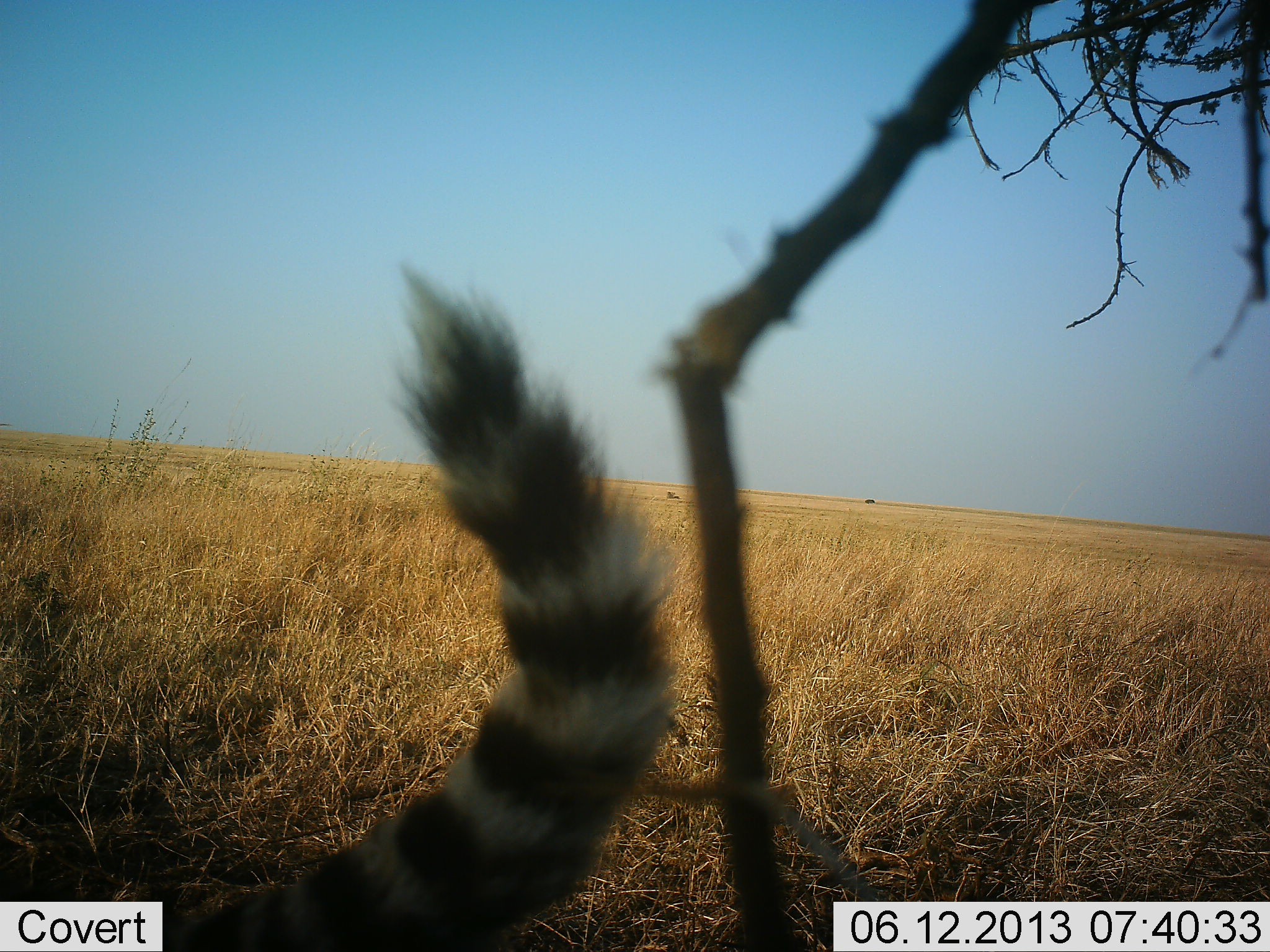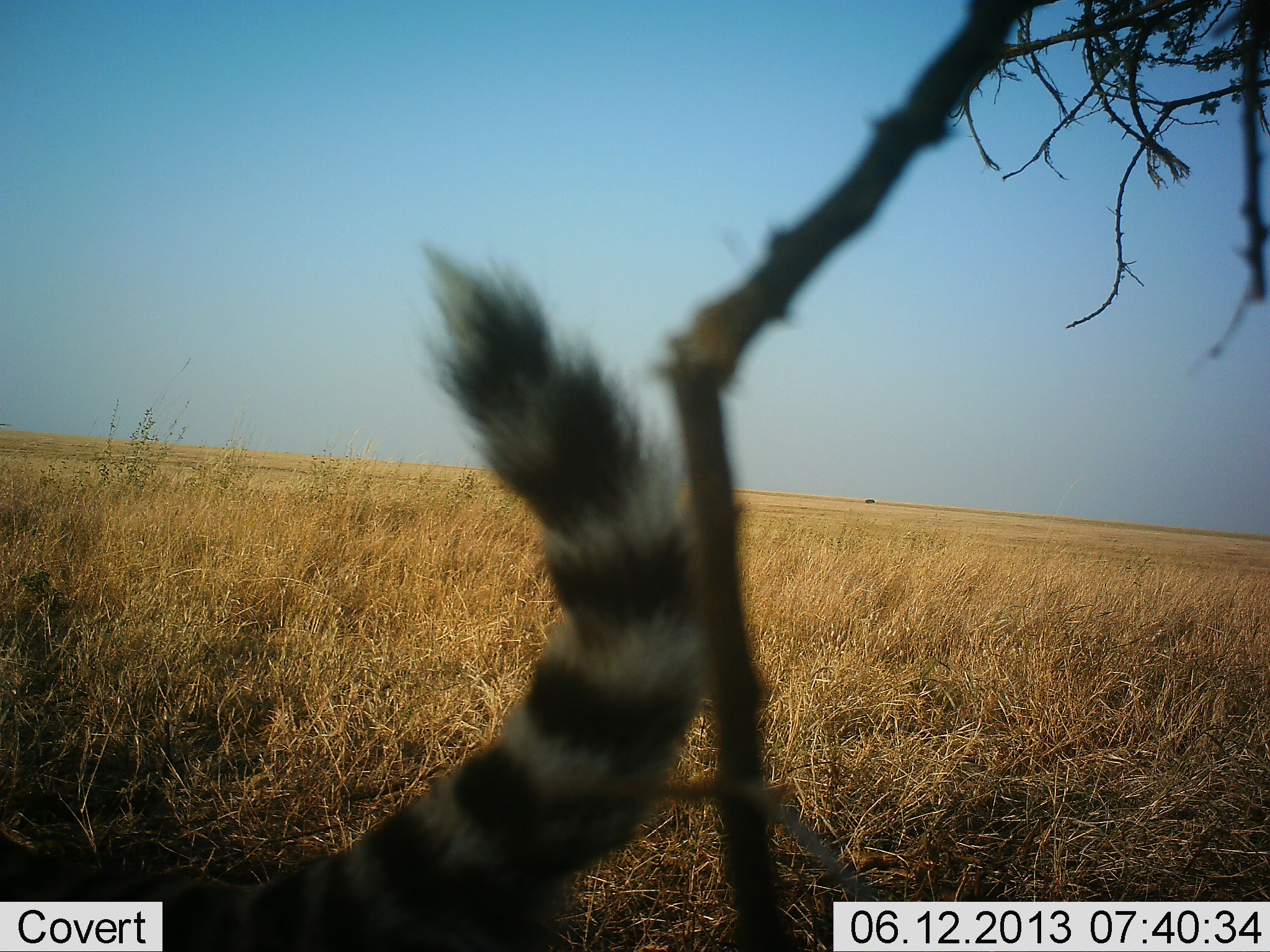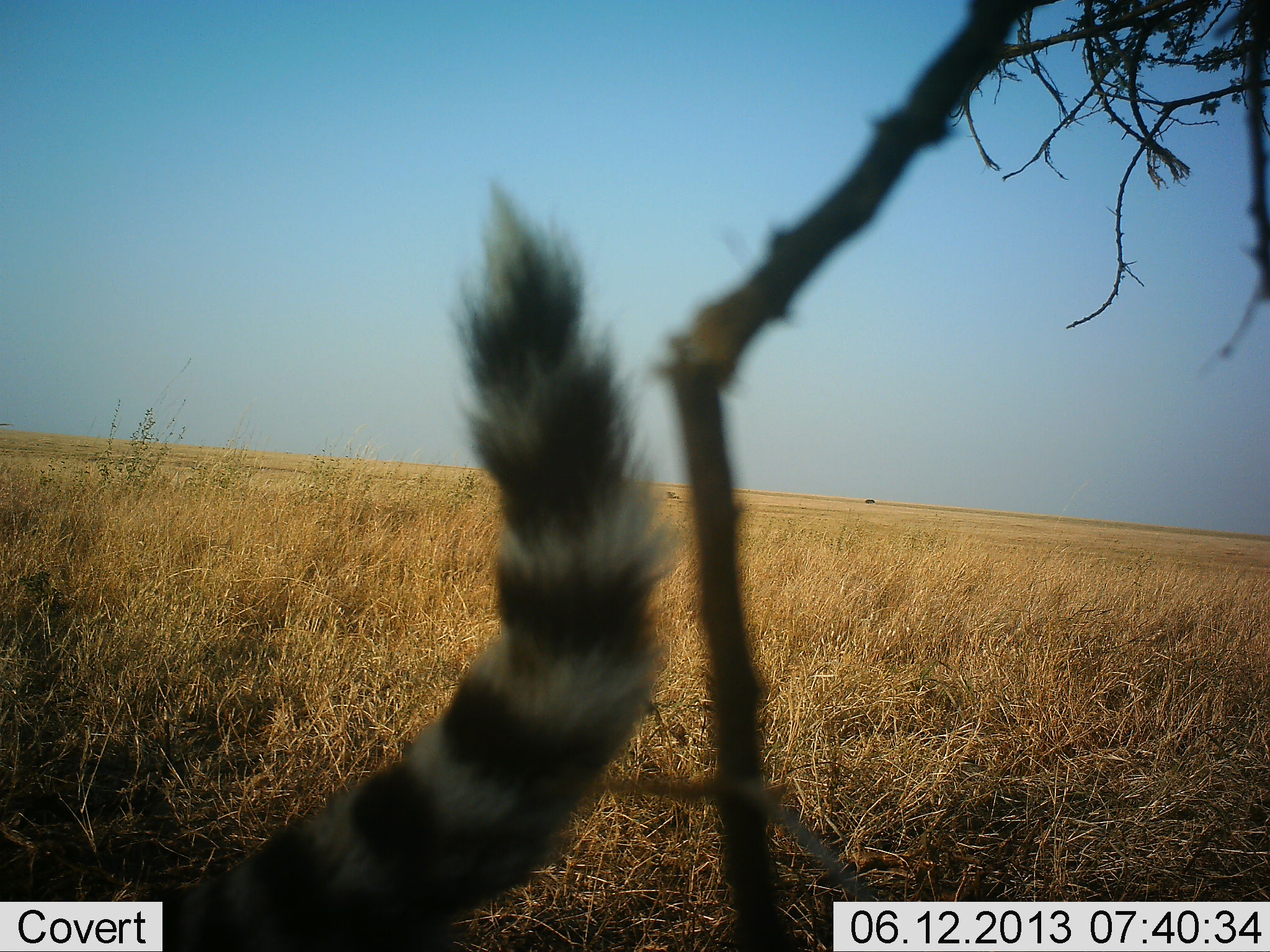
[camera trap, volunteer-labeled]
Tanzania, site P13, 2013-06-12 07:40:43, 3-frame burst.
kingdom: Animalia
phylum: Chordata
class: Mammalia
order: Carnivora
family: Felidae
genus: Leptailurus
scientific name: Leptailurus serval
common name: serval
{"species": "serval (Leptailurus serval)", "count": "1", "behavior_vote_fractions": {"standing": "100%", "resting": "0%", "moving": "0%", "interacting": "0%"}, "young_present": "0%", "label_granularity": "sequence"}